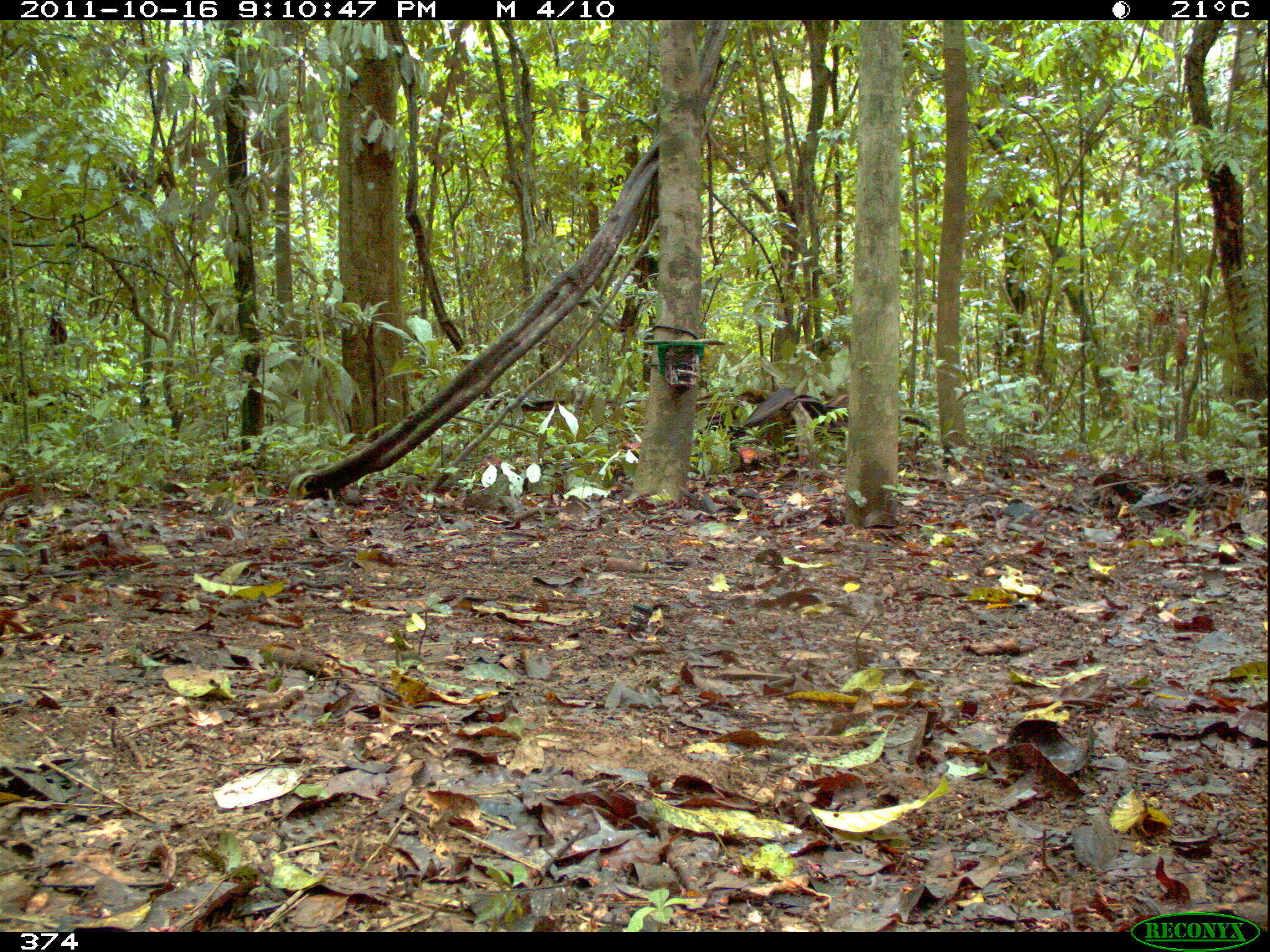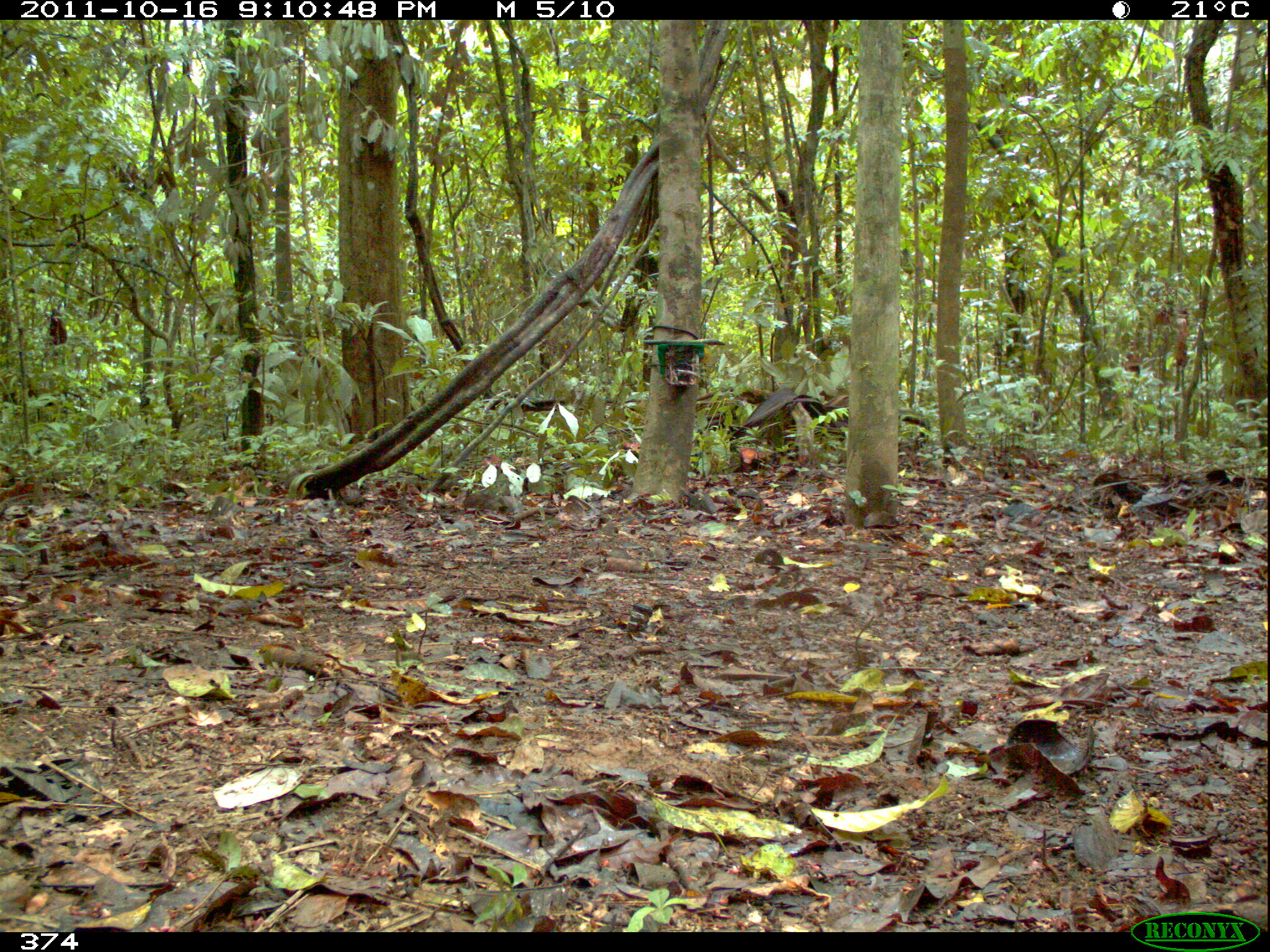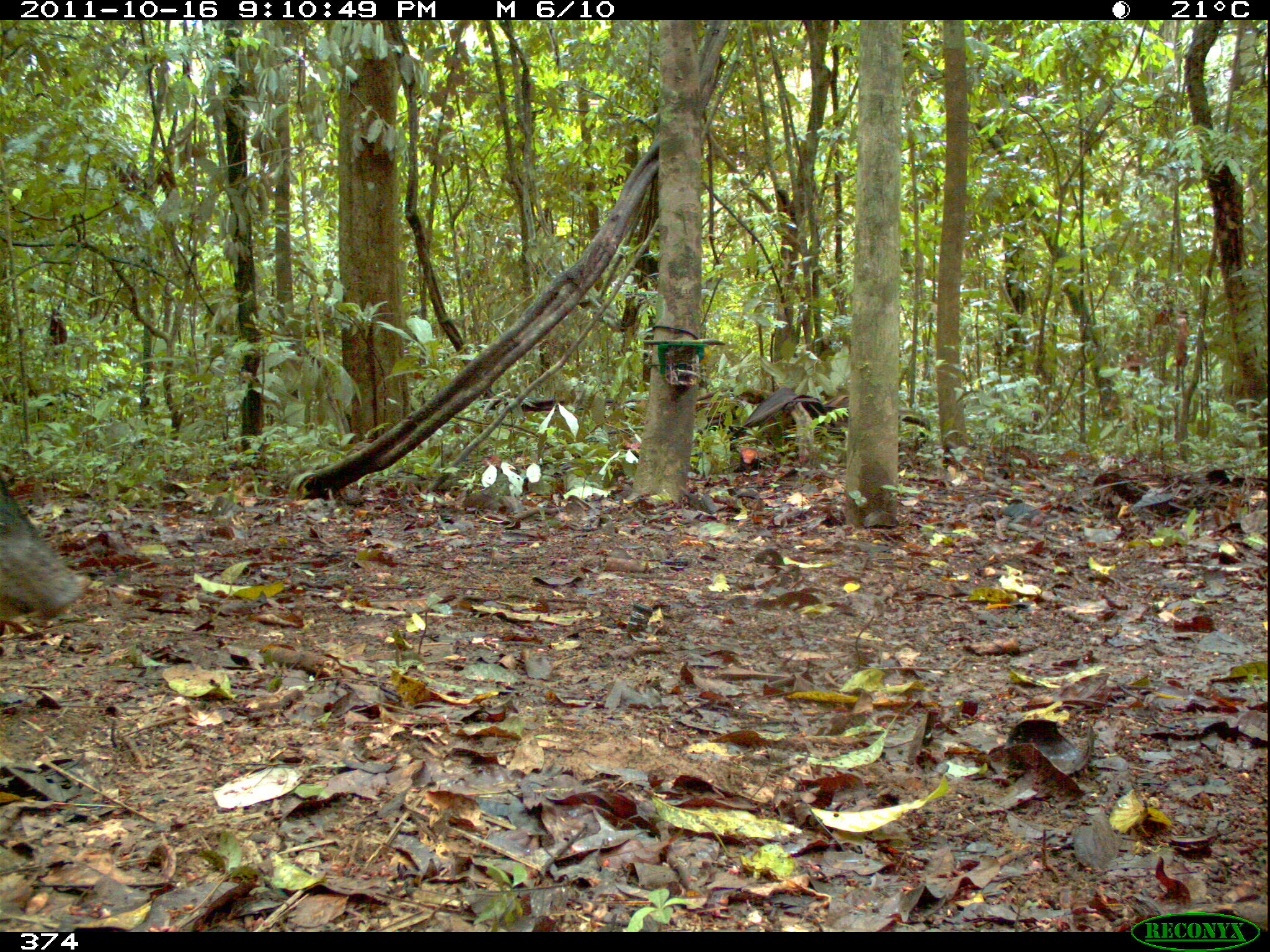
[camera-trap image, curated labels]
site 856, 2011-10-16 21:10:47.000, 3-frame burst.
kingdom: Animalia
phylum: Chordata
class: Mammalia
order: Artiodactyla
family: Tayassuidae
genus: Tayassu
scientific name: Tayassu pecari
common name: white-lipped peccary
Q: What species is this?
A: Tayassu pecari (white-lipped peccary).